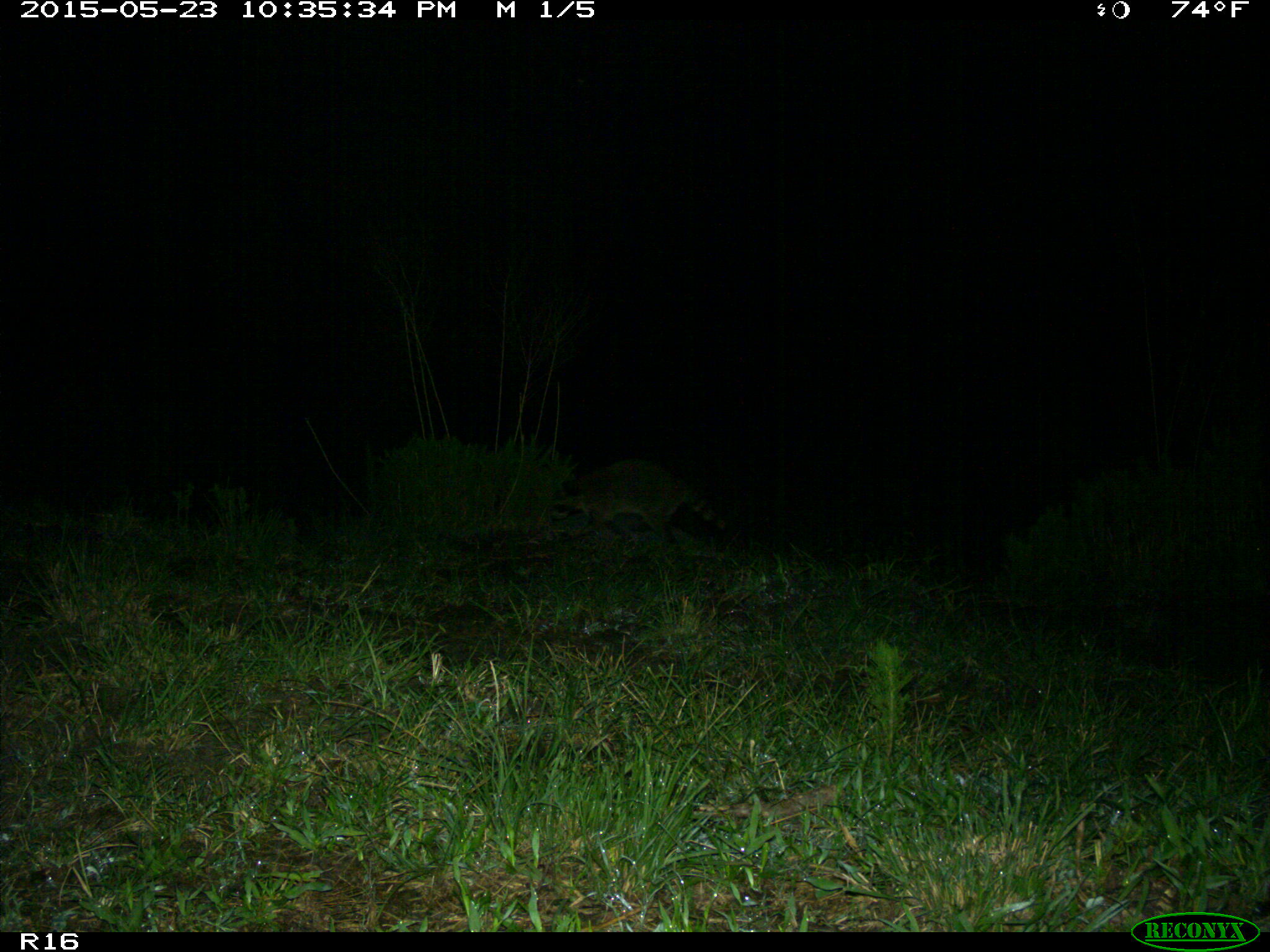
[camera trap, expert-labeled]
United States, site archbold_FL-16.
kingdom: Animalia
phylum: Chordata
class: Mammalia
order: Carnivora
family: Procyonidae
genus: Procyon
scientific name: Procyon lotor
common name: common raccoon